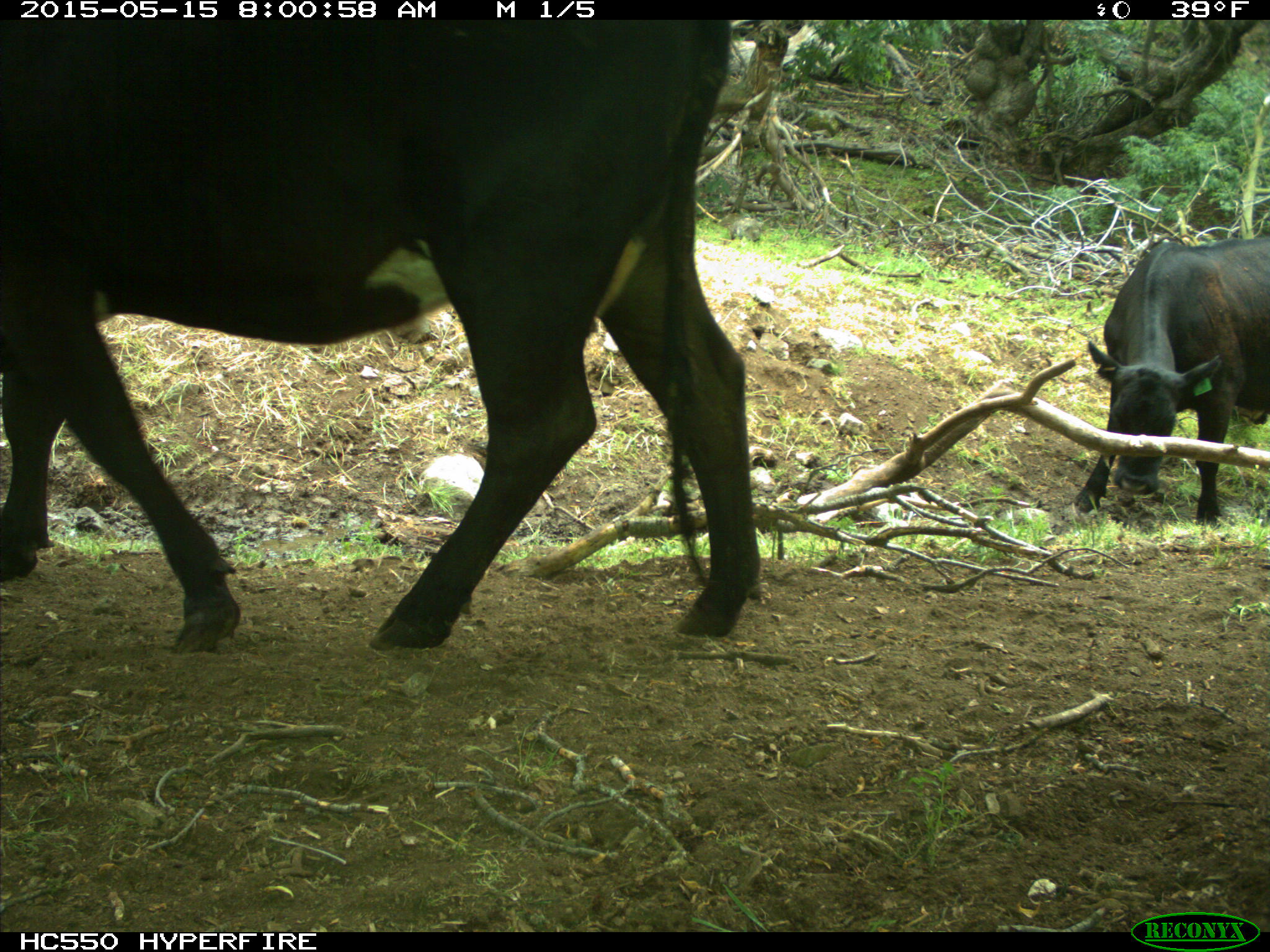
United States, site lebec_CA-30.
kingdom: Animalia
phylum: Chordata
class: Mammalia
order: Artiodactyla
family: Bovidae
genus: Bos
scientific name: Bos taurus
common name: domestic cow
Bos taurus (domestic cow).